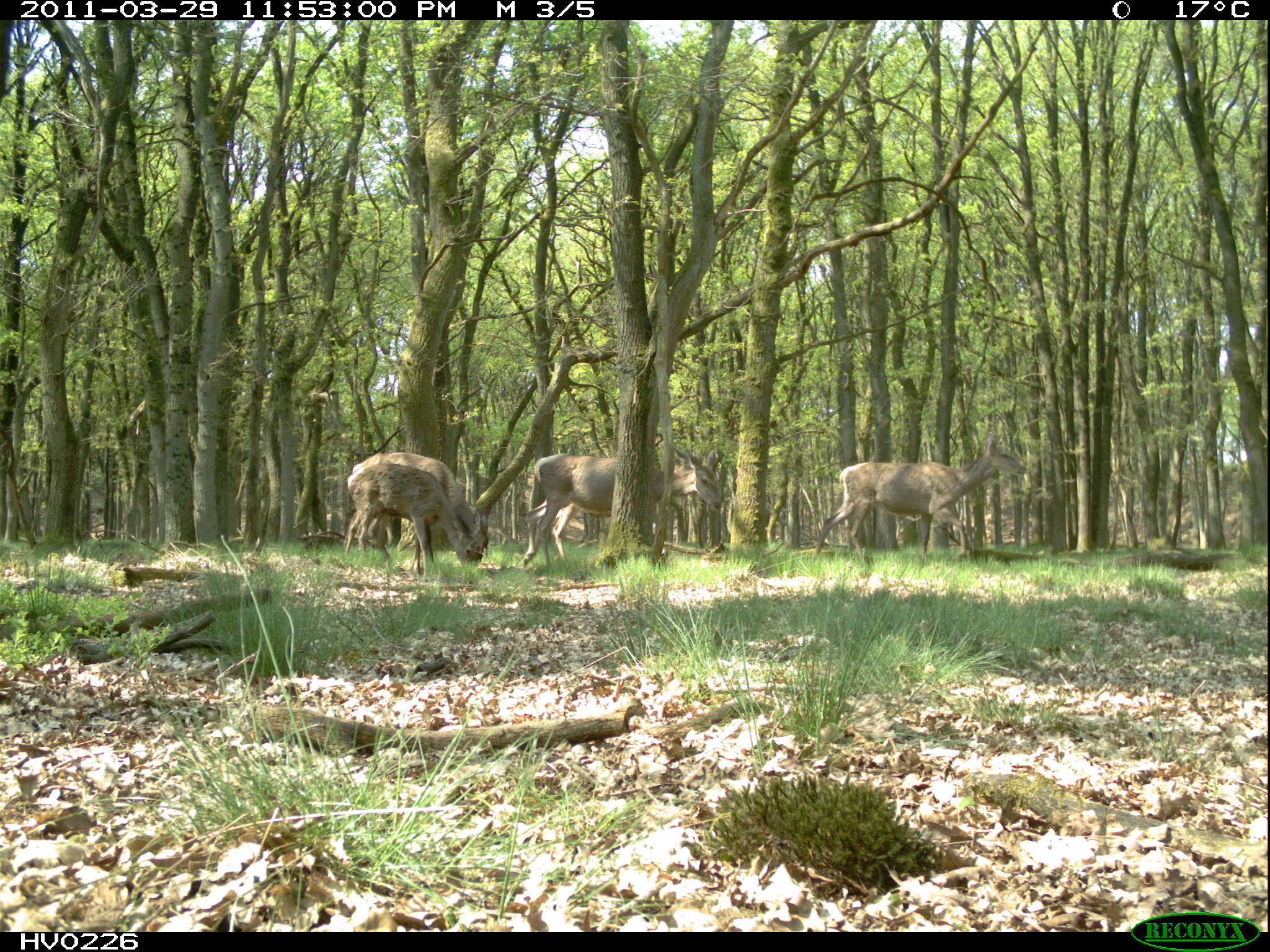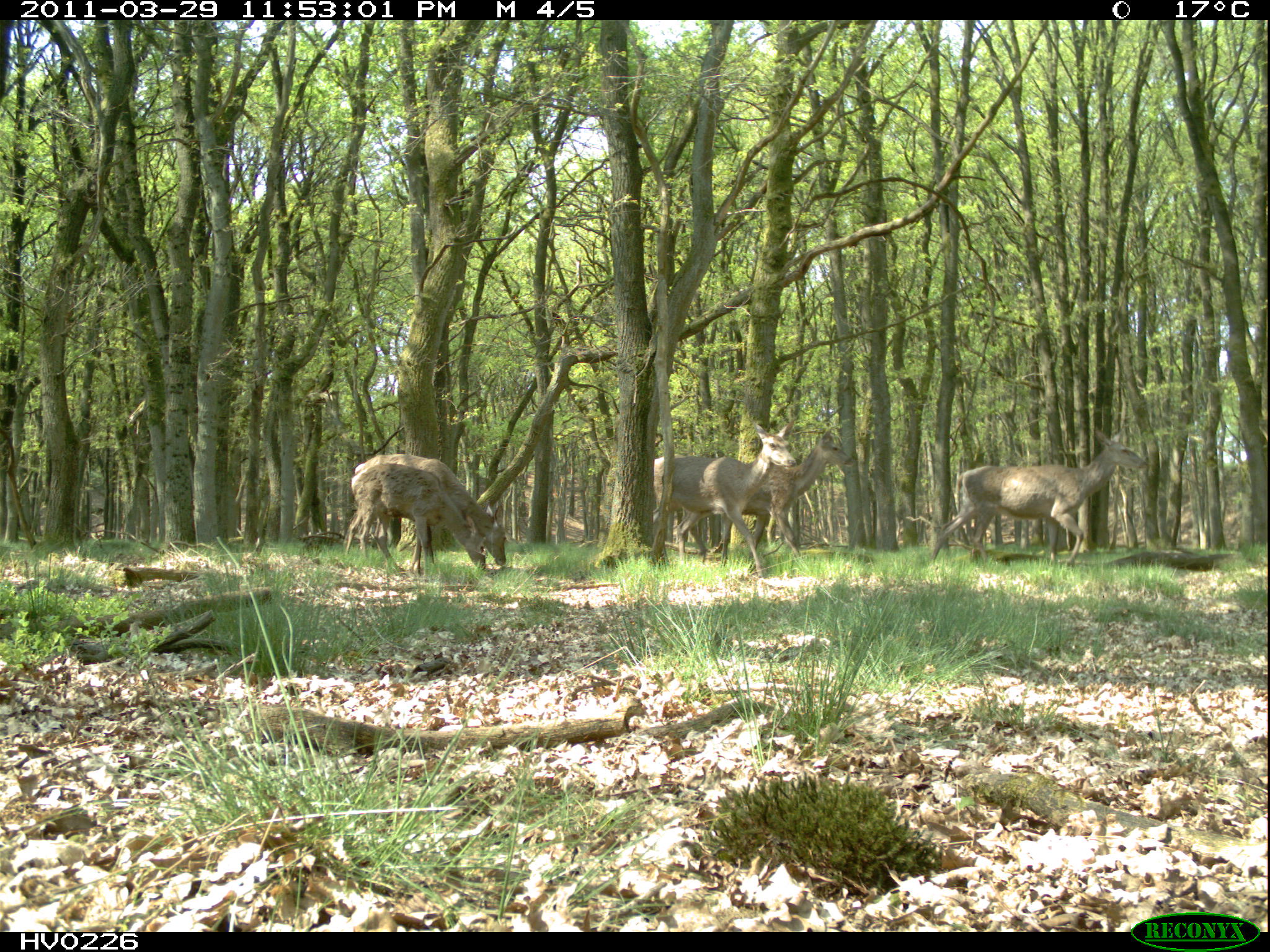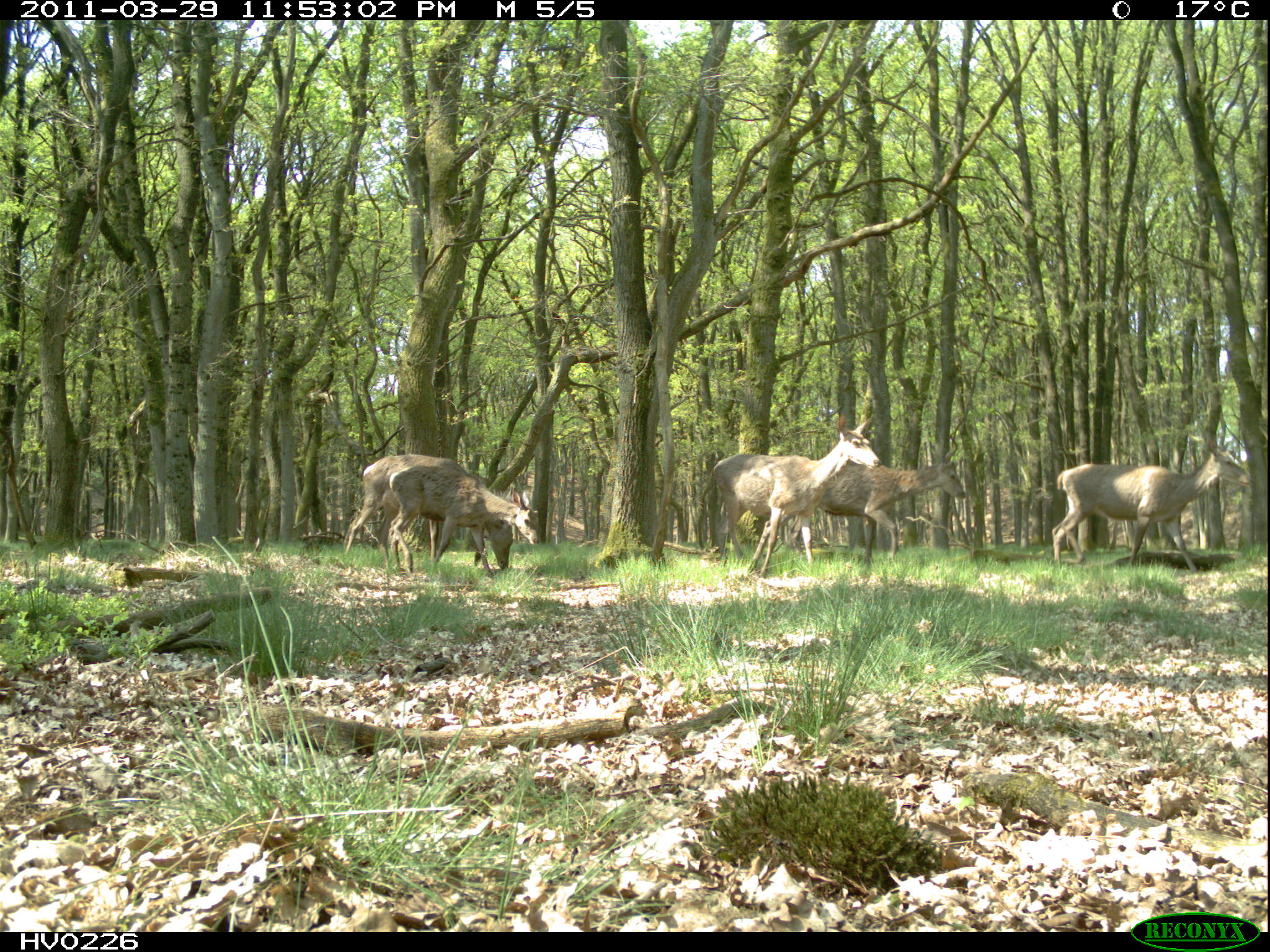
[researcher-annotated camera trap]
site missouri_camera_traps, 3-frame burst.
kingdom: Animalia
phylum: Chordata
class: Mammalia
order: Artiodactyla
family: Cervidae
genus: Cervus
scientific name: Cervus elaphus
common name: red deer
Red deer (Cervus elaphus). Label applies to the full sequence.